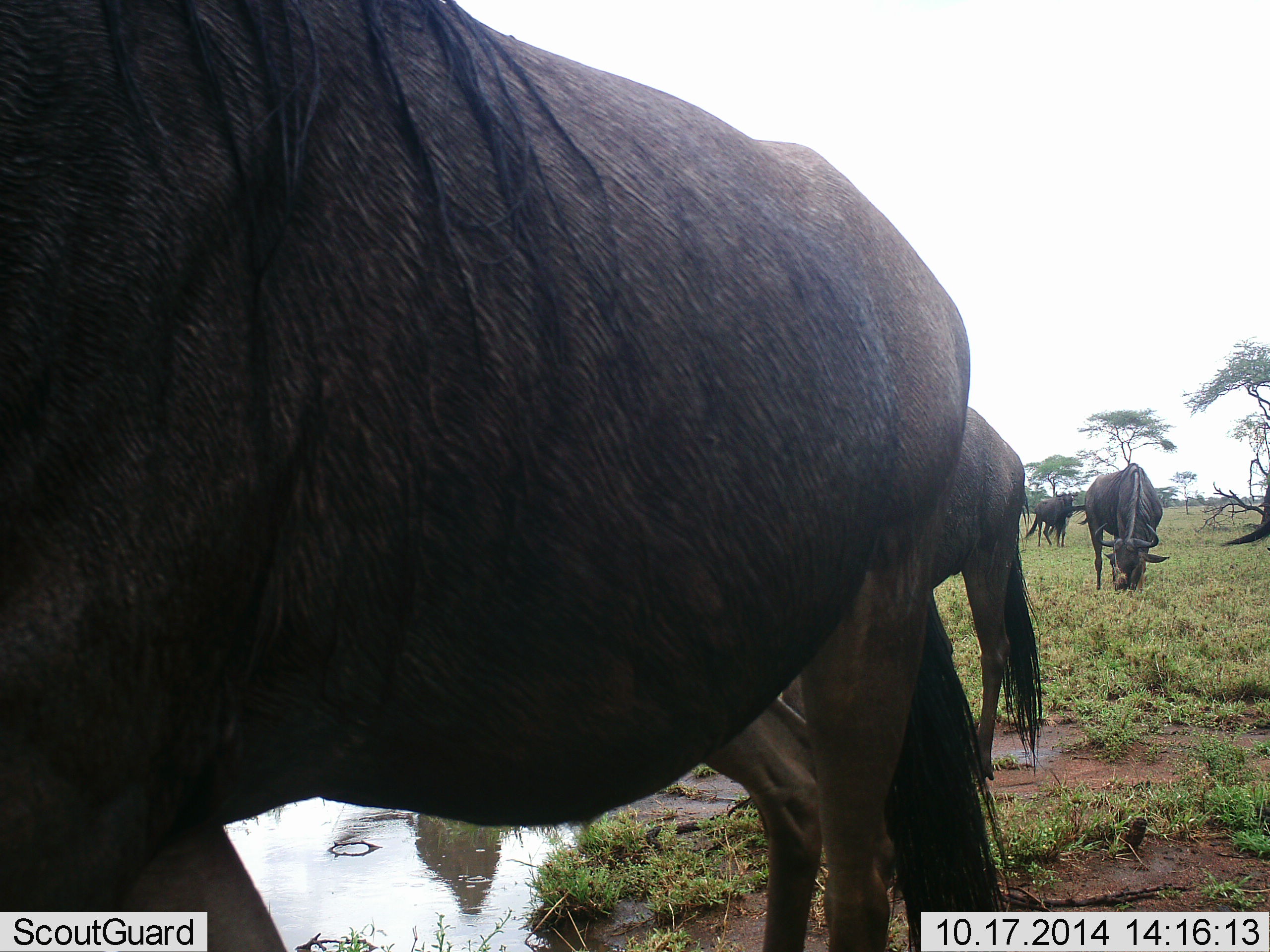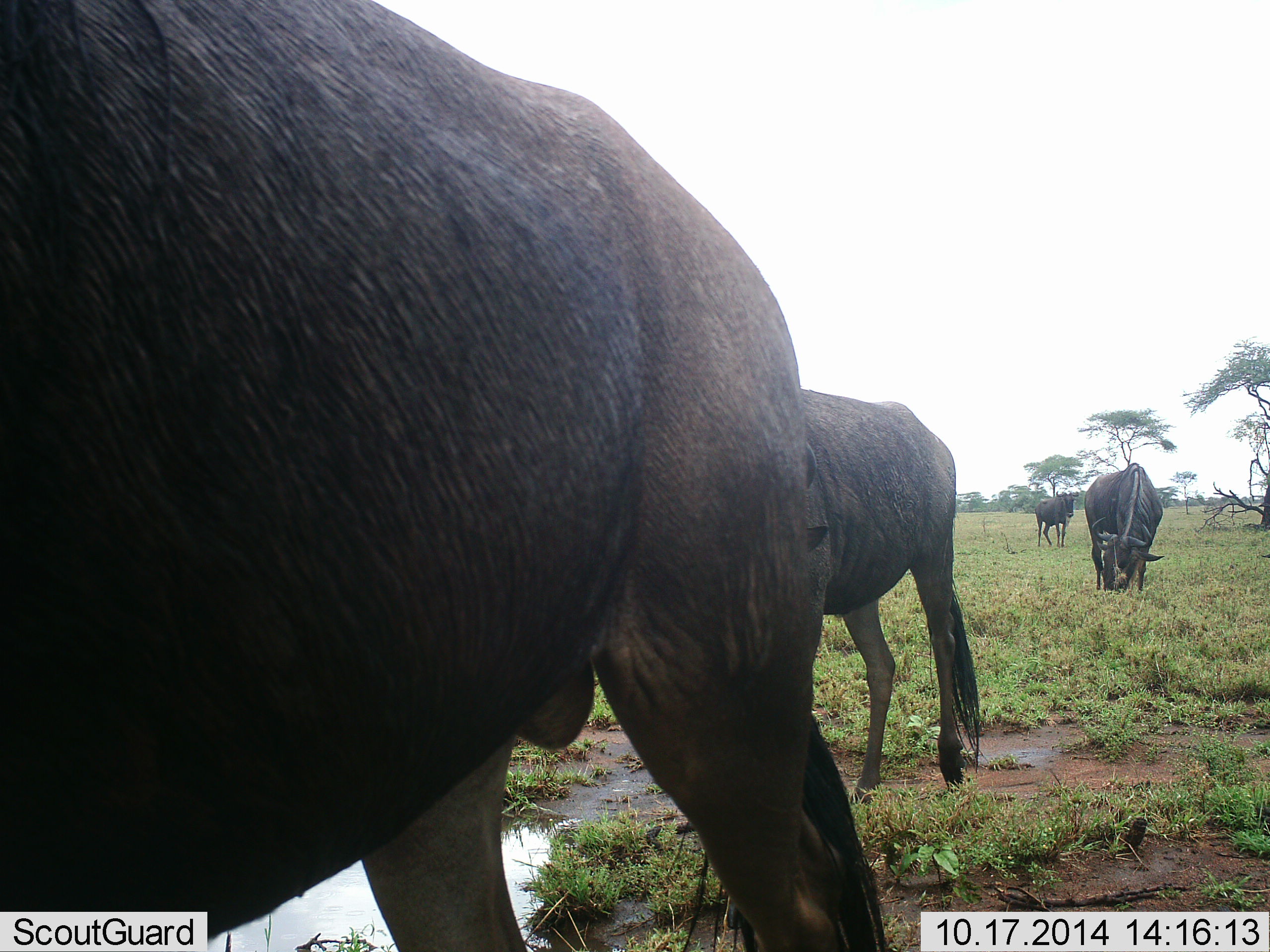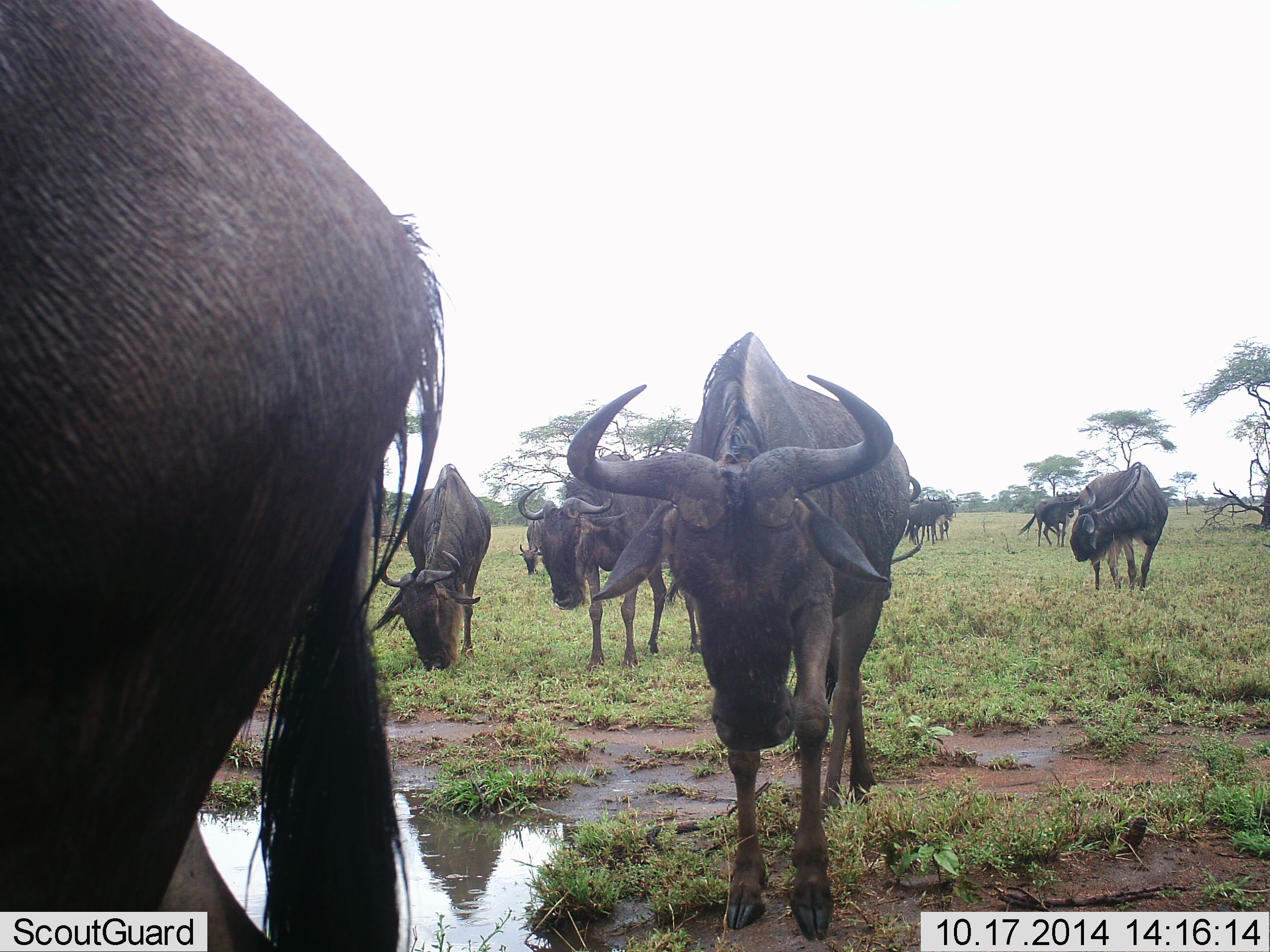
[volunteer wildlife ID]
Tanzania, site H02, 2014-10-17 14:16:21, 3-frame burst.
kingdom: Animalia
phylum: Chordata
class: Mammalia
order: Artiodactyla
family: Bovidae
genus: Connochaetes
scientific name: Connochaetes taurinus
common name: blue wildebeest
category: wildebeest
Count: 8.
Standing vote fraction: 20%.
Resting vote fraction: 0%.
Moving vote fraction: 80%.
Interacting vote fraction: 0%.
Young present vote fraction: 10%.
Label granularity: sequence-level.